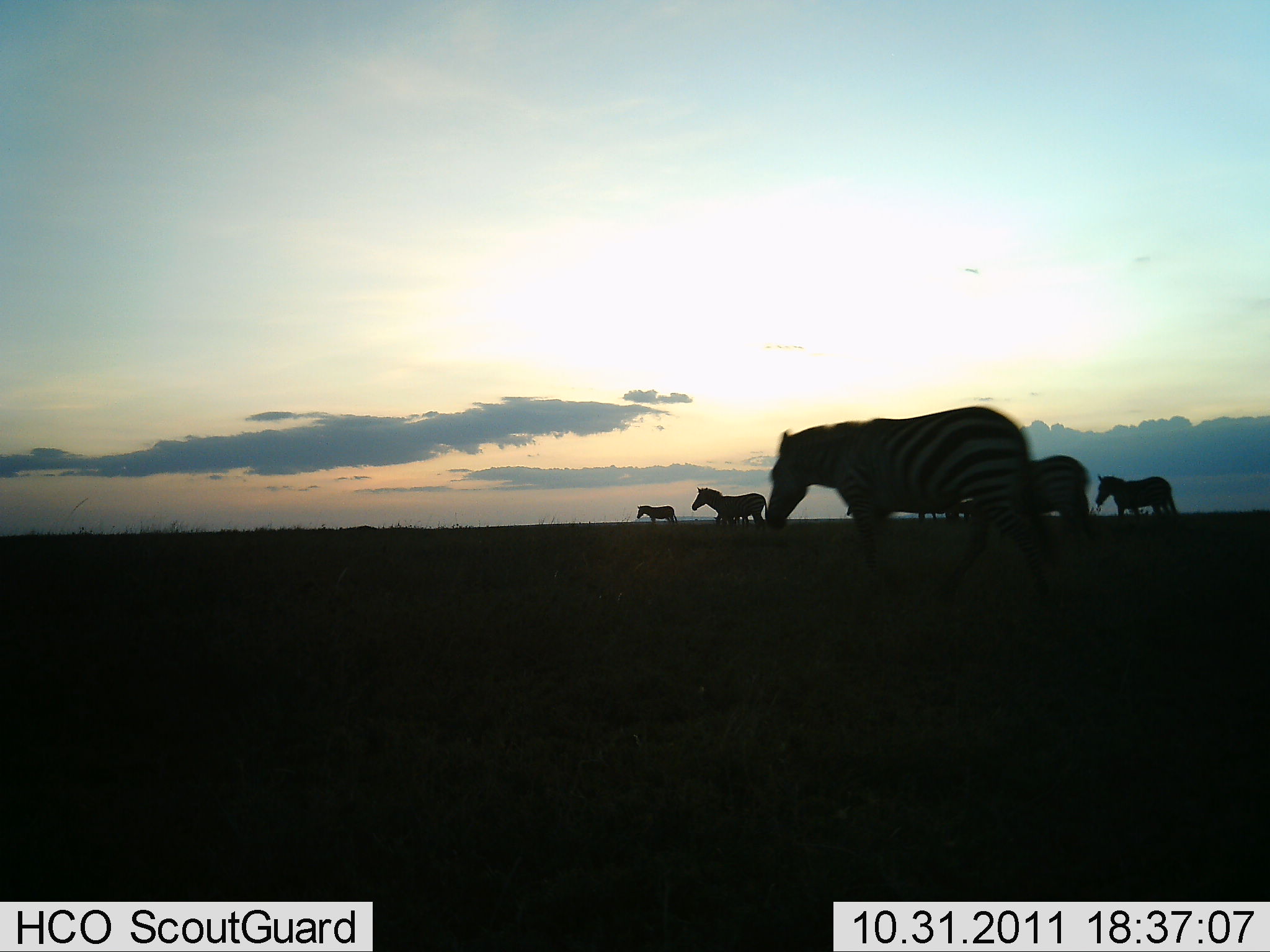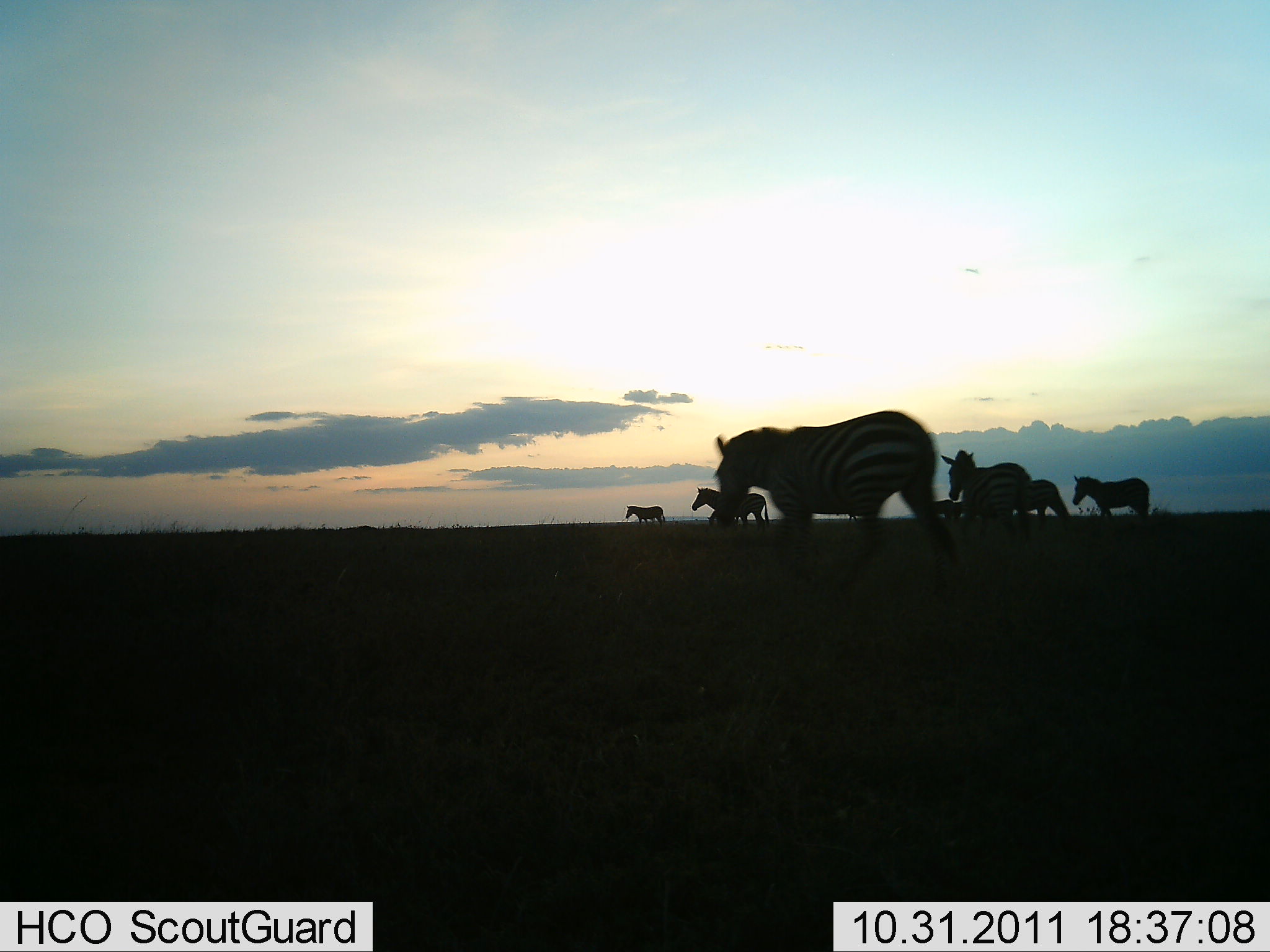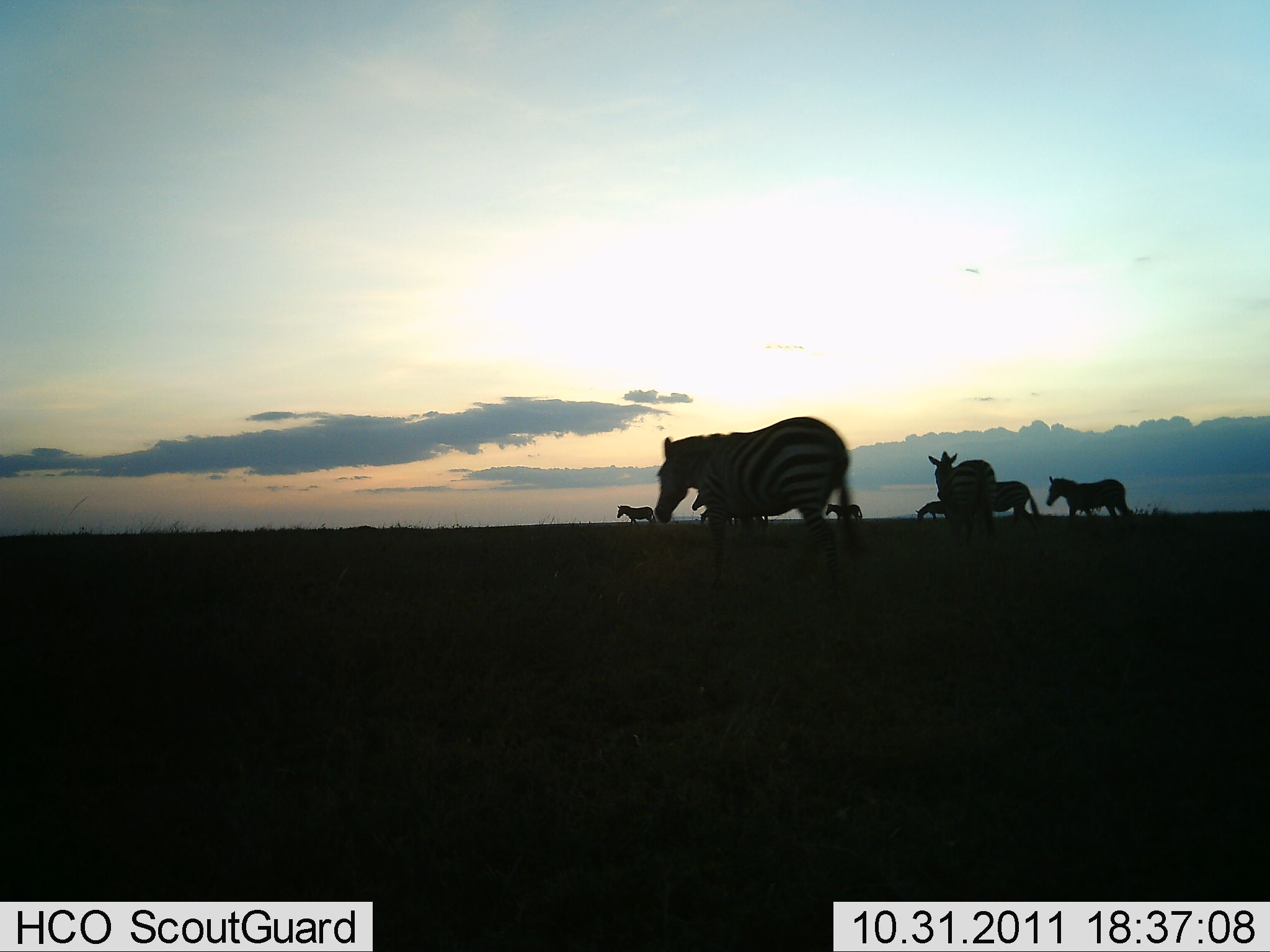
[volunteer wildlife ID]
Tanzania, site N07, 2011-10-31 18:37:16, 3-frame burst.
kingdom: Animalia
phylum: Chordata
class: Mammalia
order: Perissodactyla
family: Equidae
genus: Equus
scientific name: Equus quagga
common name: plains zebra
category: zebra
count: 9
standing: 10%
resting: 0%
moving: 100%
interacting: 0%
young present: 10%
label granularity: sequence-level